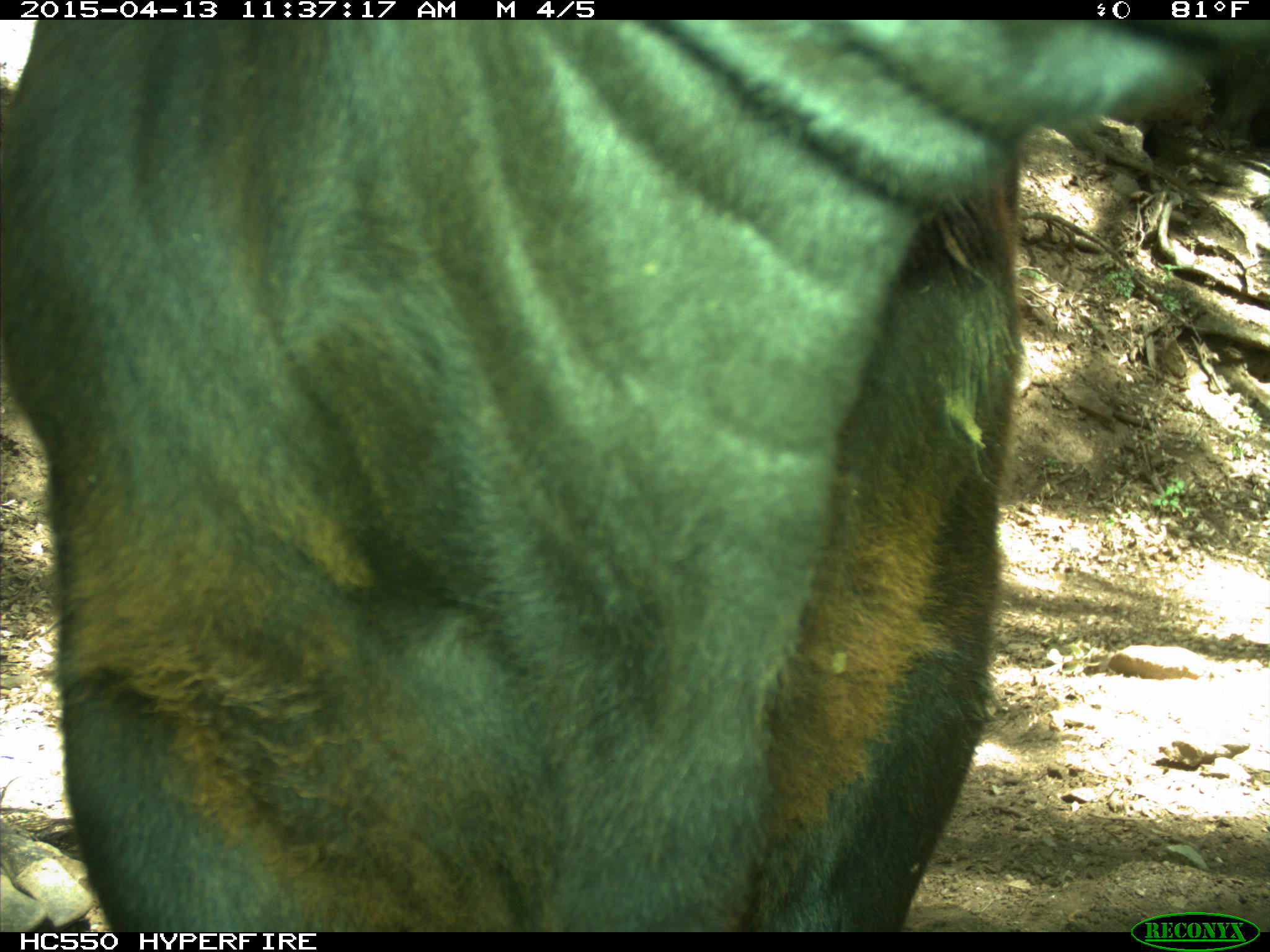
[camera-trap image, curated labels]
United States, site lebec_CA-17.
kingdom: Animalia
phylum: Chordata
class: Mammalia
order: Artiodactyla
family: Bovidae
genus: Bos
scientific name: Bos taurus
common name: domestic cow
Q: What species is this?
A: Bos taurus (domestic cow).